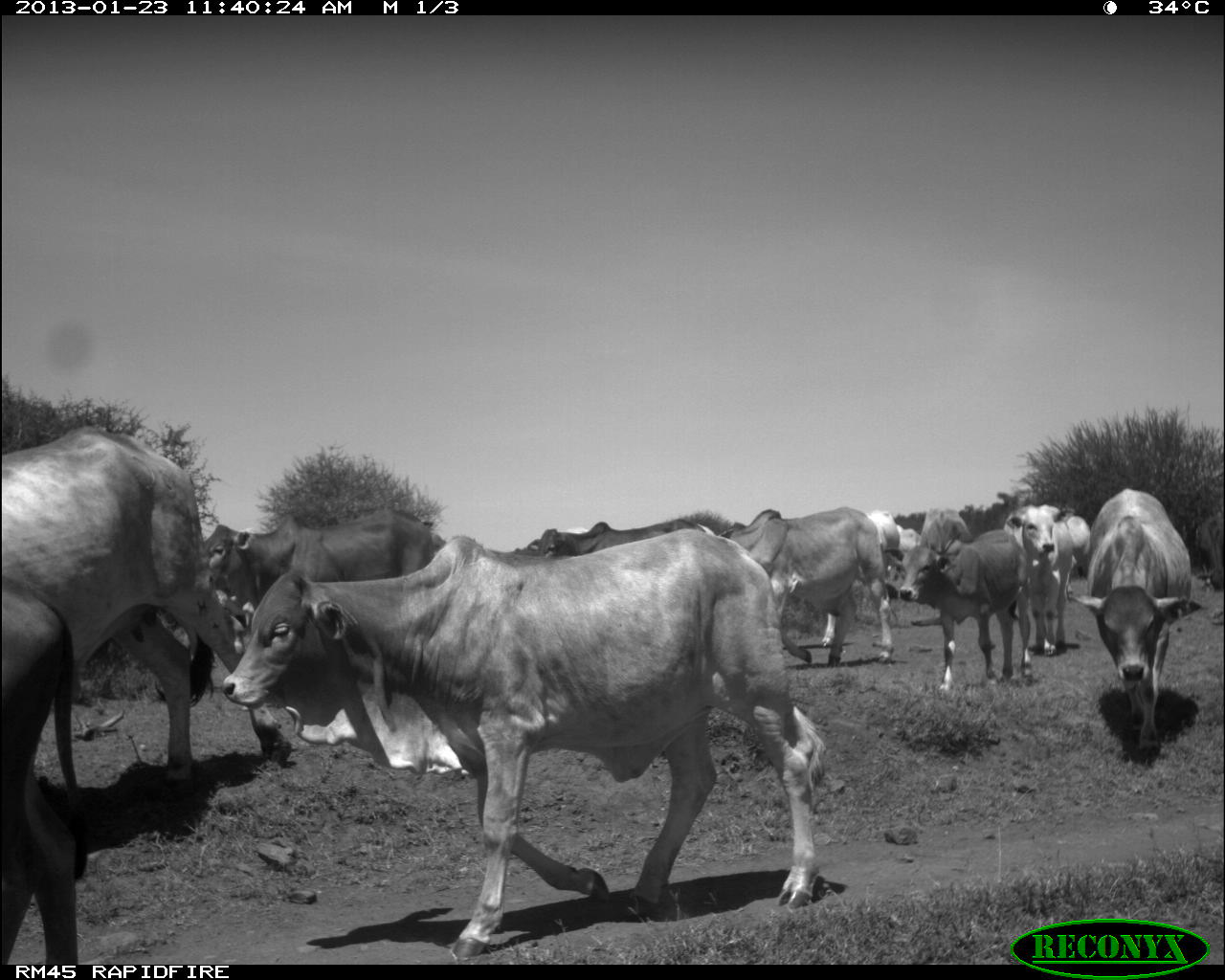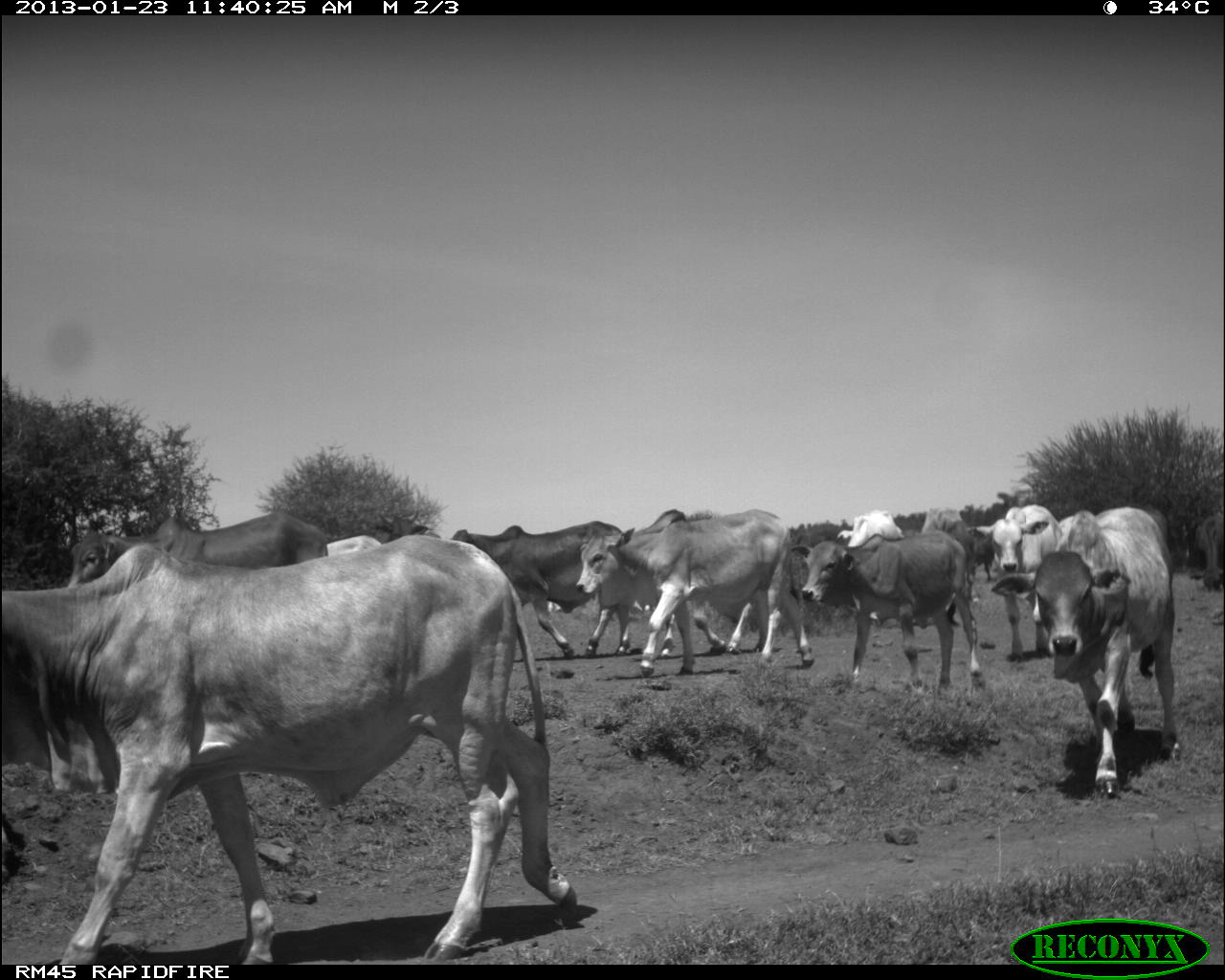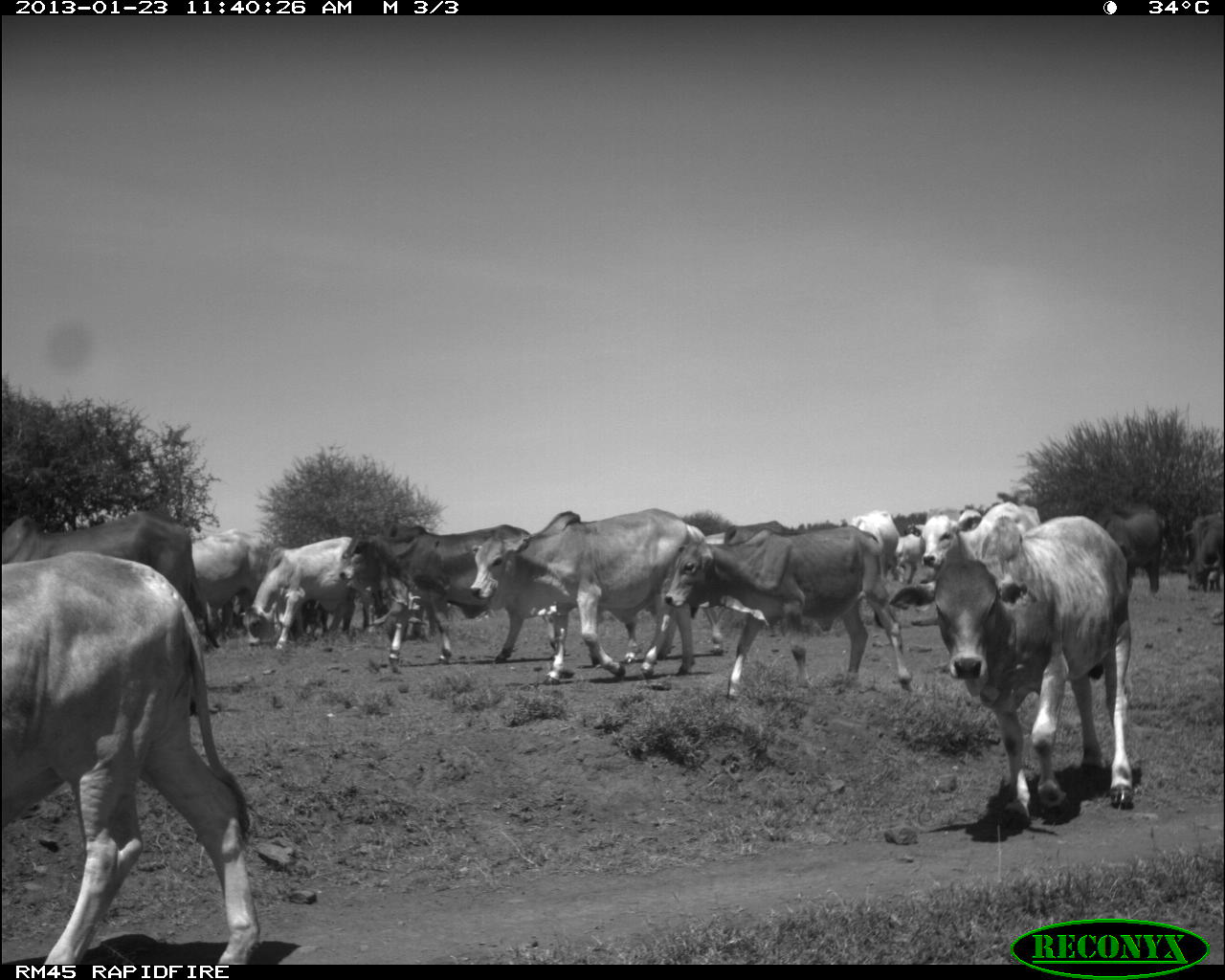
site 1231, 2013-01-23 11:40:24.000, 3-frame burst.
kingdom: Animalia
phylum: Chordata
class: Mammalia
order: Artiodactyla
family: Bovidae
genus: Bos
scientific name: Bos taurus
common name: domestic cattle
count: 13